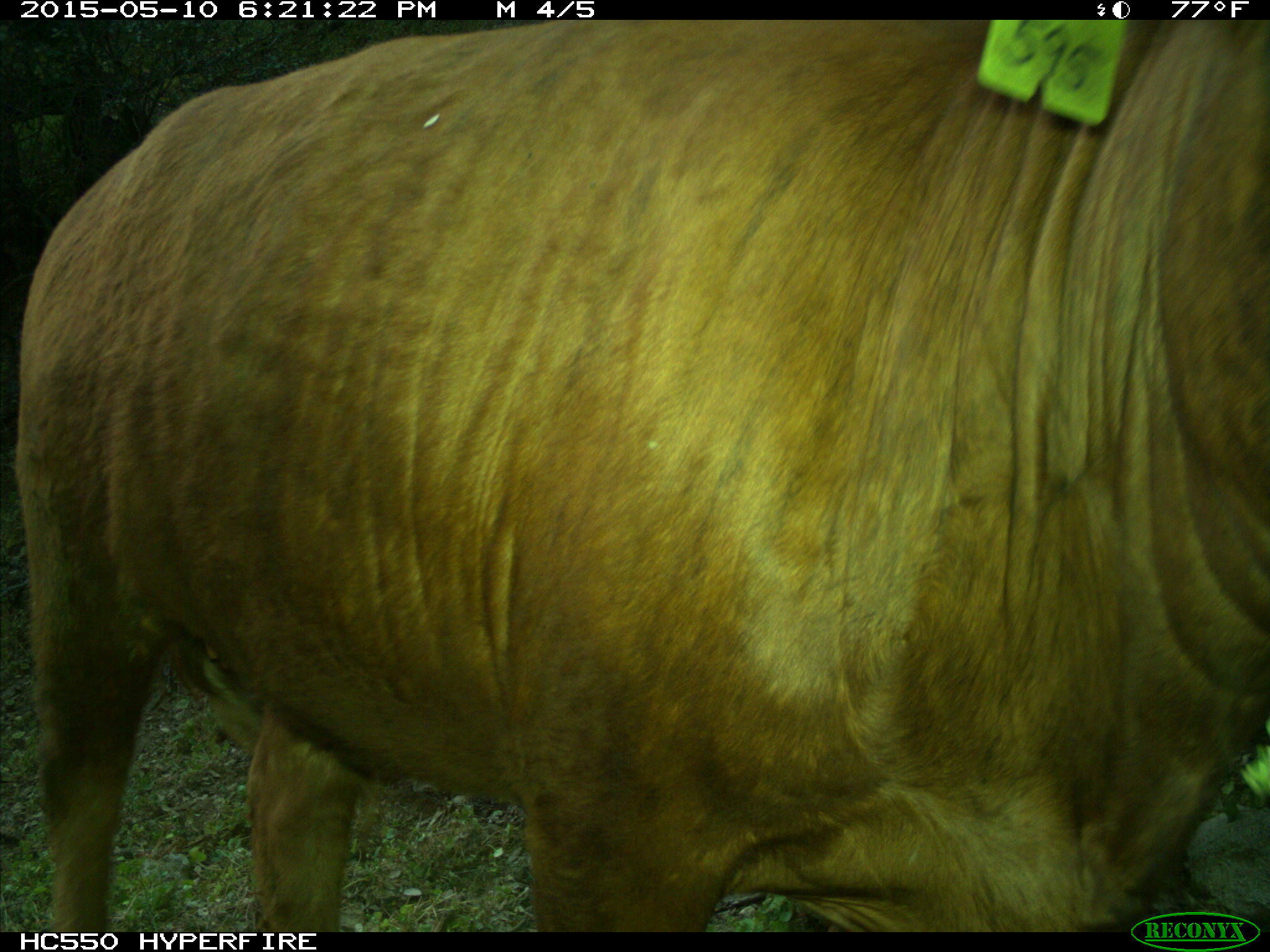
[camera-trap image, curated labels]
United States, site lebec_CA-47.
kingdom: Animalia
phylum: Chordata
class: Mammalia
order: Artiodactyla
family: Bovidae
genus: Bos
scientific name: Bos taurus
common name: domestic cow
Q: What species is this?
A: Bos taurus (domestic cow).